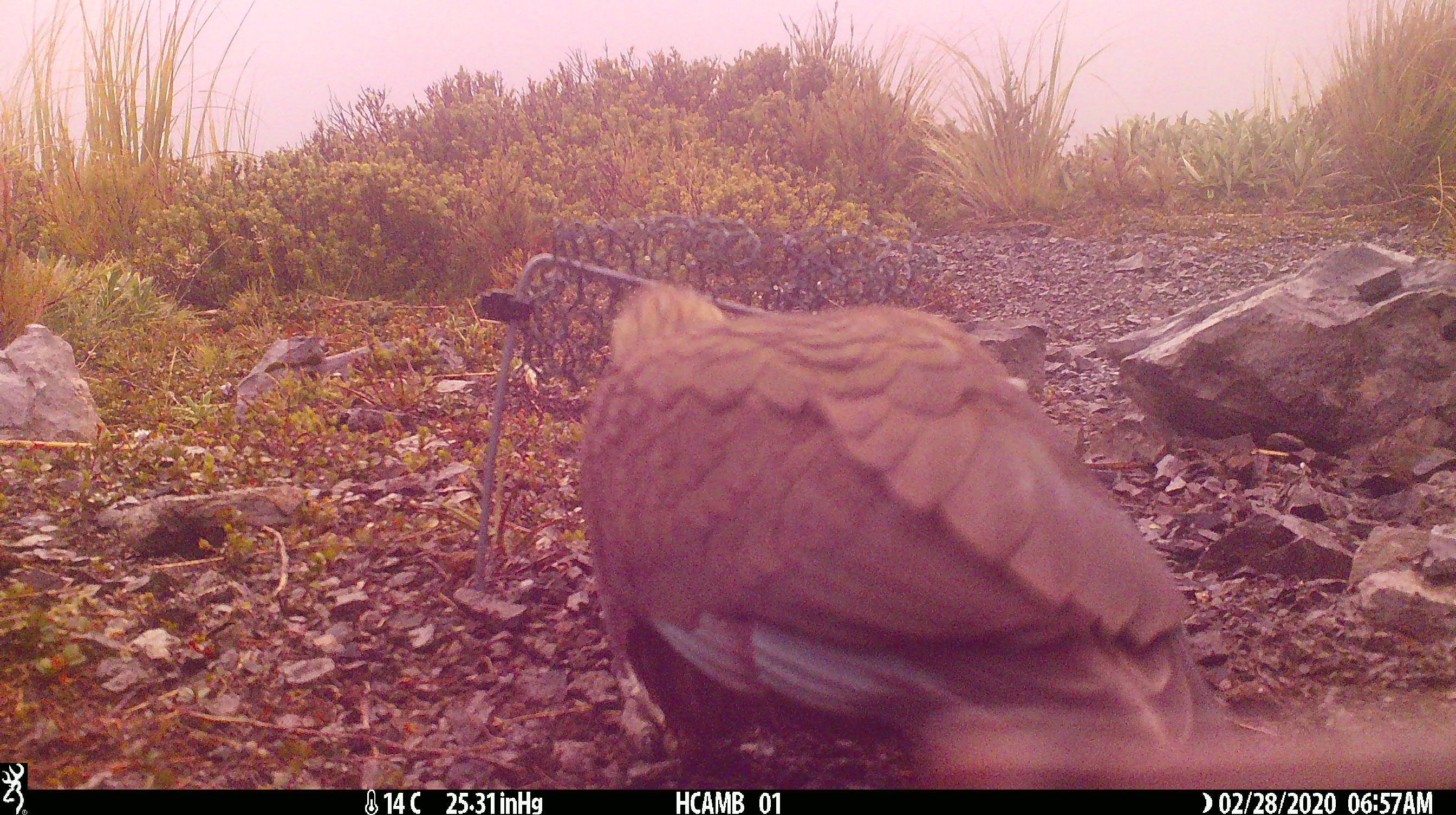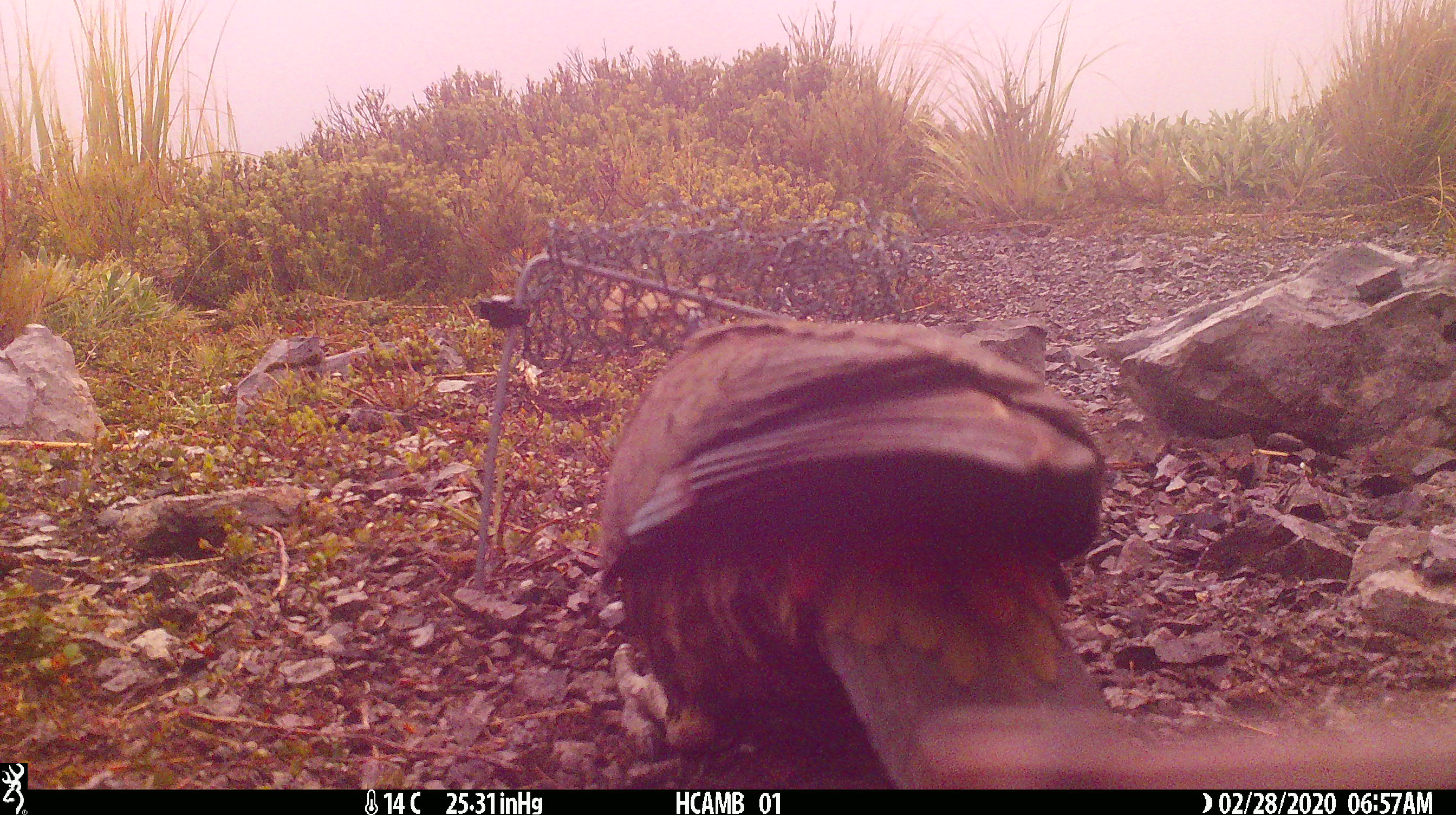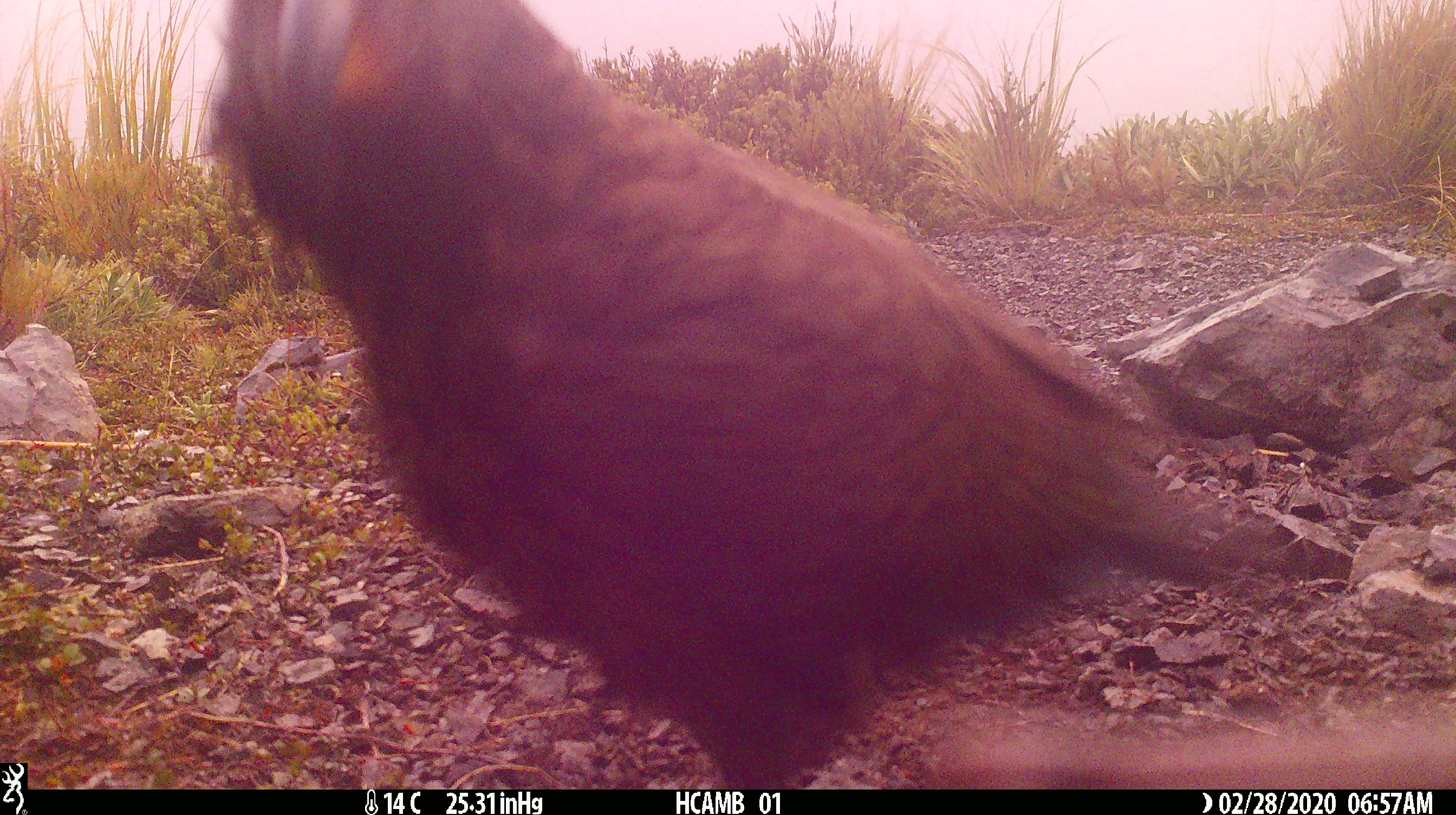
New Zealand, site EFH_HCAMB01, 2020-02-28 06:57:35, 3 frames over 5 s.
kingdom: Animalia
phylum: Chordata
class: Aves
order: Psittaciformes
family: Strigopidae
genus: Nestor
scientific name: Nestor notabilis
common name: kea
Kea (Nestor notabilis).